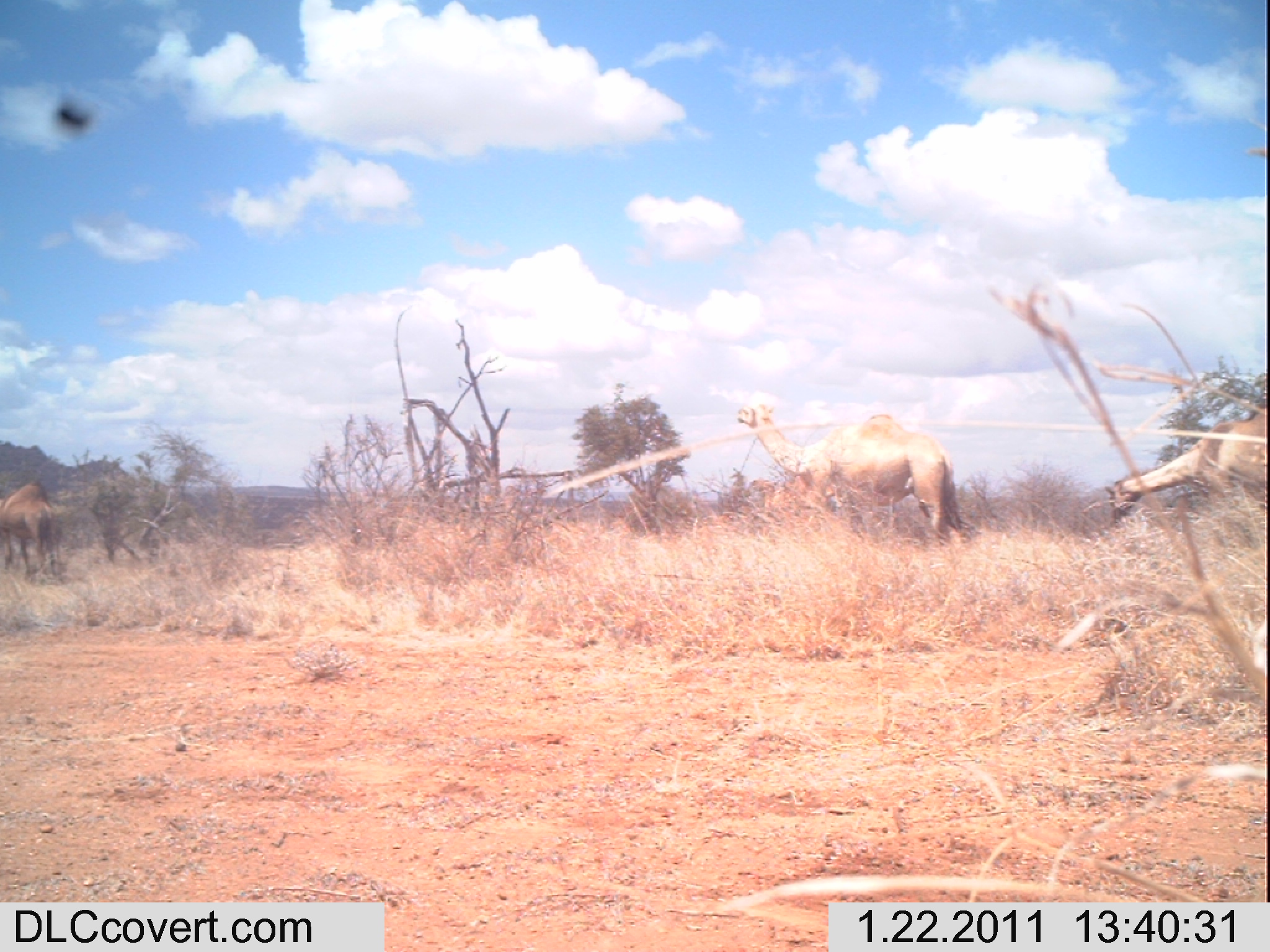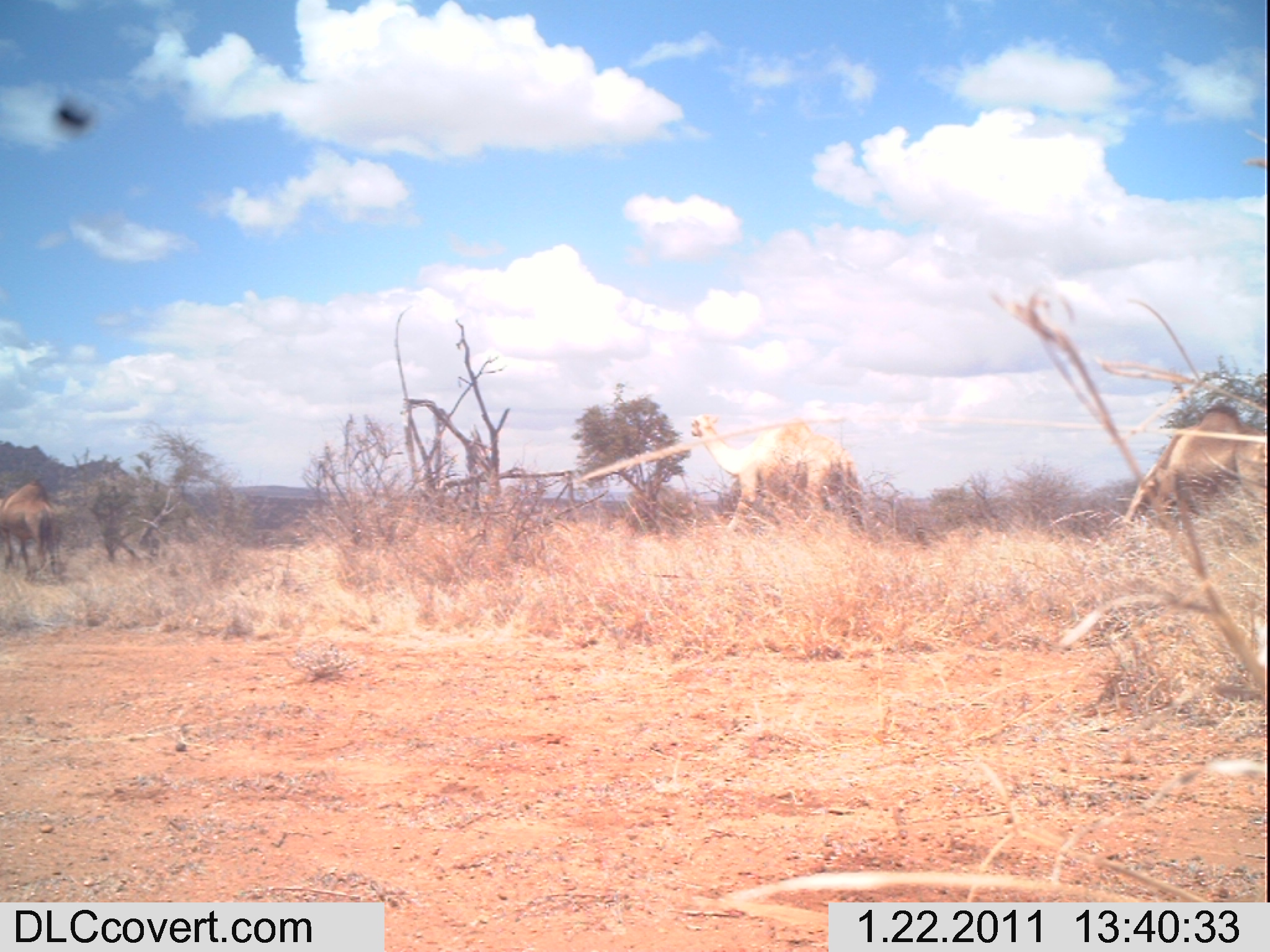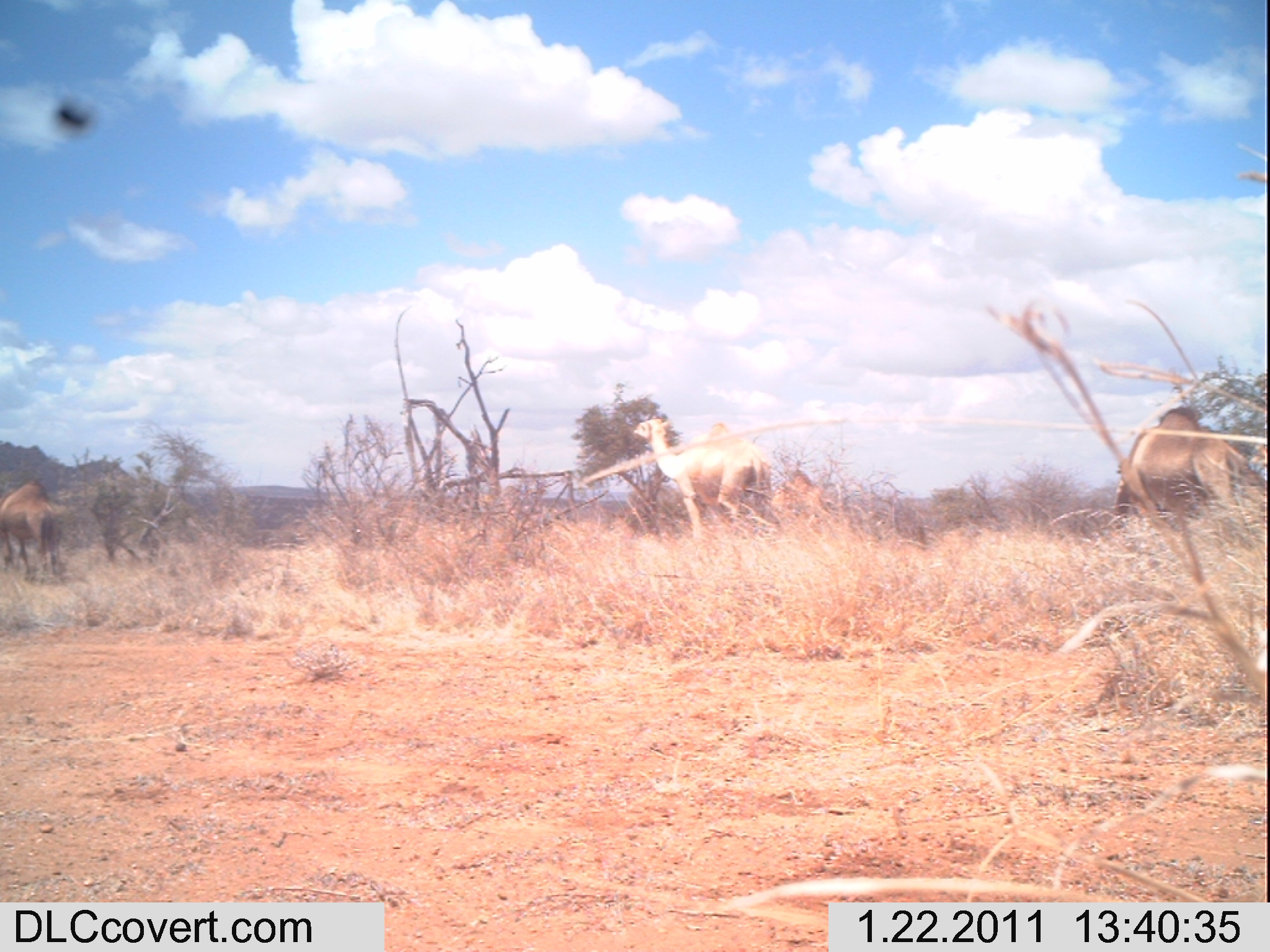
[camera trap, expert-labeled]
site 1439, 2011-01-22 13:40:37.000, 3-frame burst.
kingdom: Animalia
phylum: Chordata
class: Mammalia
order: Artiodactyla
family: Bovidae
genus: Madoqua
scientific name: Madoqua guentheri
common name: günther's dik-dik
Madoqua guentheri (günther's dik-dik), count 4.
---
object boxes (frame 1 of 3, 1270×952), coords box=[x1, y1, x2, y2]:
madoqua guentheri: box=[734, 402, 954, 546]; box=[1104, 407, 1266, 528]; box=[750, 472, 832, 545]; box=[0, 480, 55, 579]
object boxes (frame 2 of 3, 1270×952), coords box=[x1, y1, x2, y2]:
madoqua guentheri: box=[689, 413, 864, 533]; box=[1121, 403, 1267, 529]; box=[0, 477, 58, 581]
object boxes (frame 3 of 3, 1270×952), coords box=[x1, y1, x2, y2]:
madoqua guentheri: box=[1111, 404, 1266, 535]; box=[631, 413, 766, 542]; box=[0, 474, 63, 583]; box=[758, 458, 829, 528]